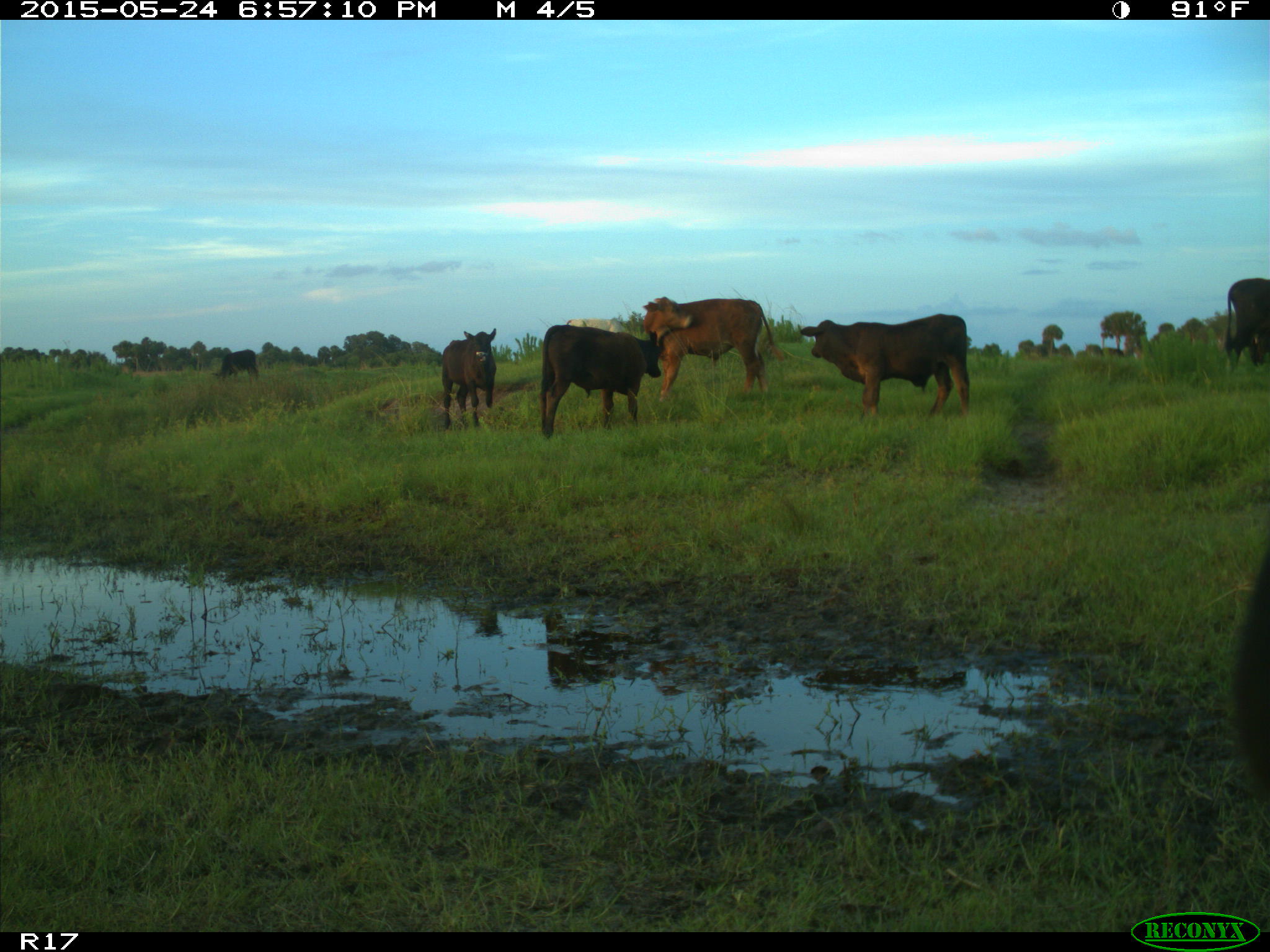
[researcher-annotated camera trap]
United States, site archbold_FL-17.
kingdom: Animalia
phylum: Chordata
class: Mammalia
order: Artiodactyla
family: Bovidae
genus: Bos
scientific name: Bos taurus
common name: domestic cow